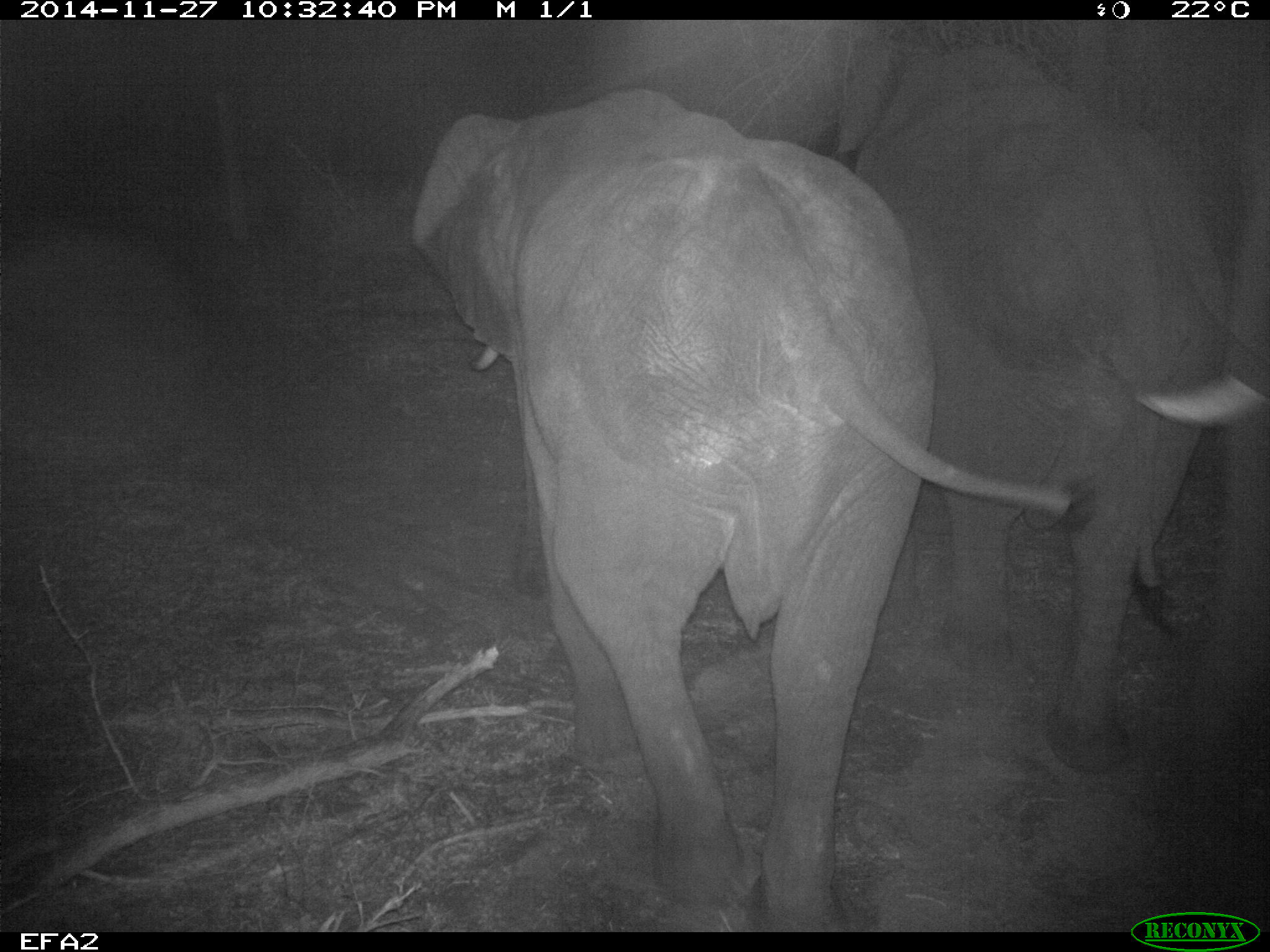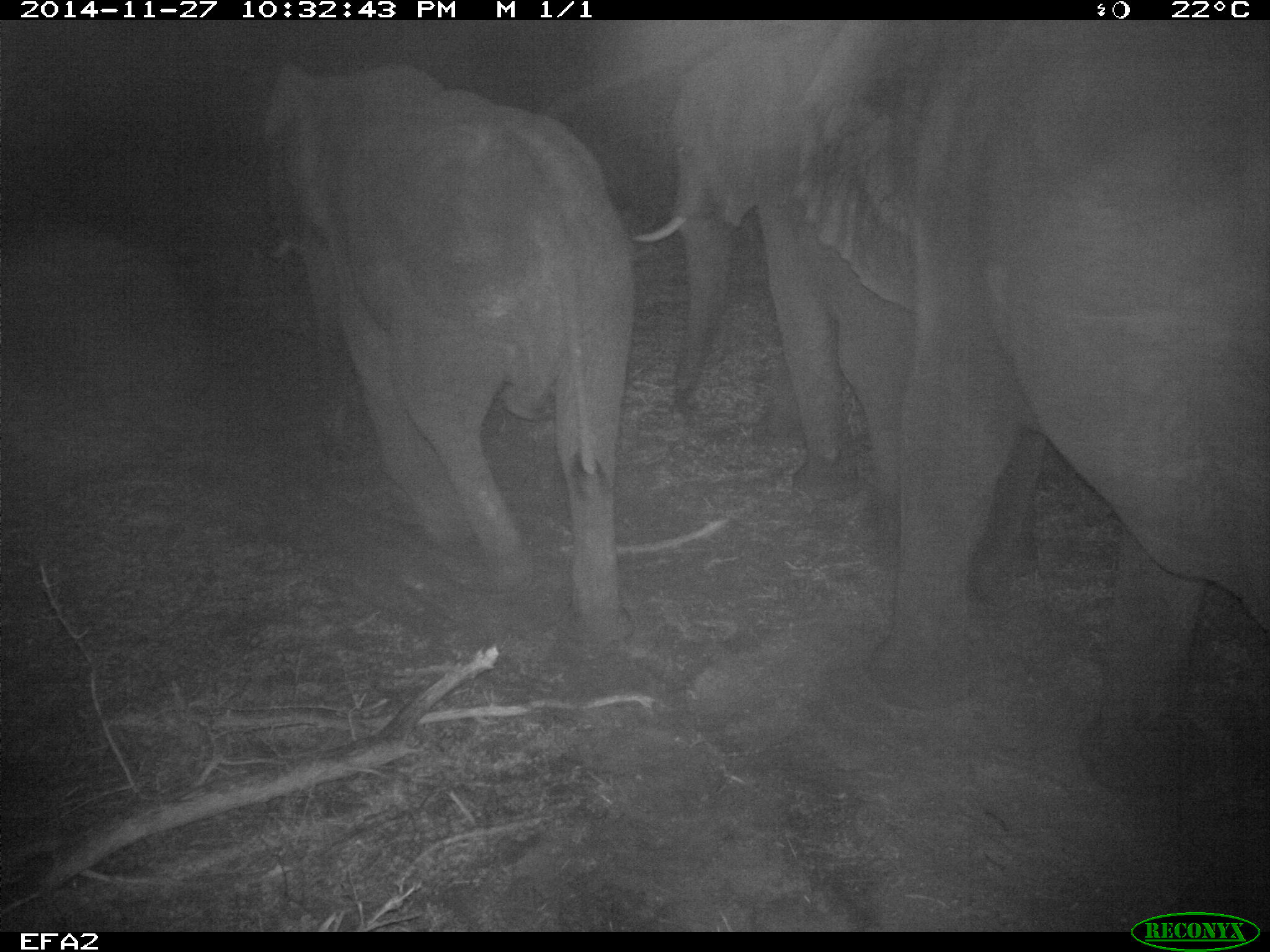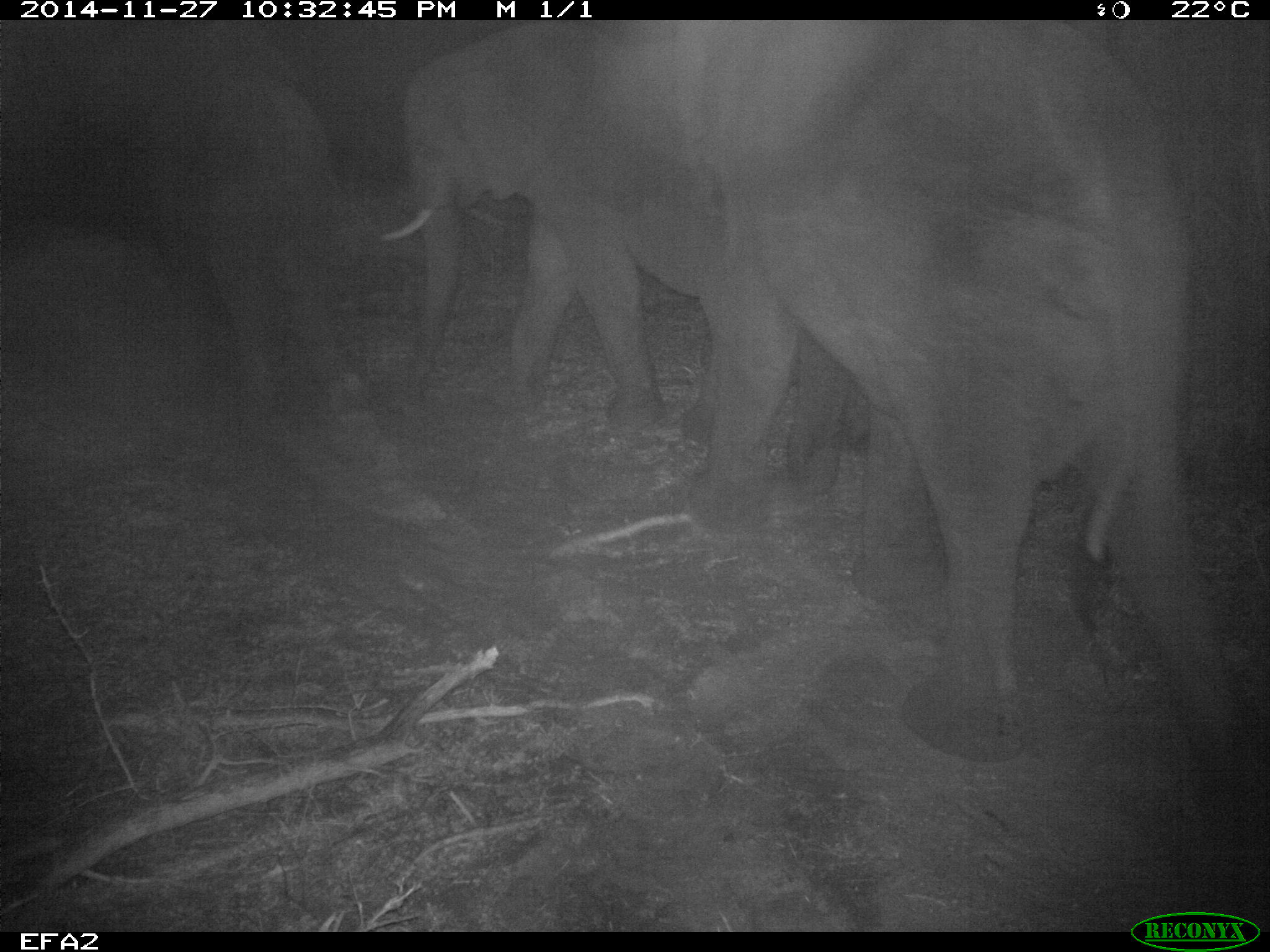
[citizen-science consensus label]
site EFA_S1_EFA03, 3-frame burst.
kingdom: Animalia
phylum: Chordata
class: Mammalia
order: Proboscidea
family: Elephantidae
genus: Loxodonta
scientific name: Loxodonta africana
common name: african bush elephant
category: elephant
Elephant (african bush elephant) (Loxodonta africana), count 3. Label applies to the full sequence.